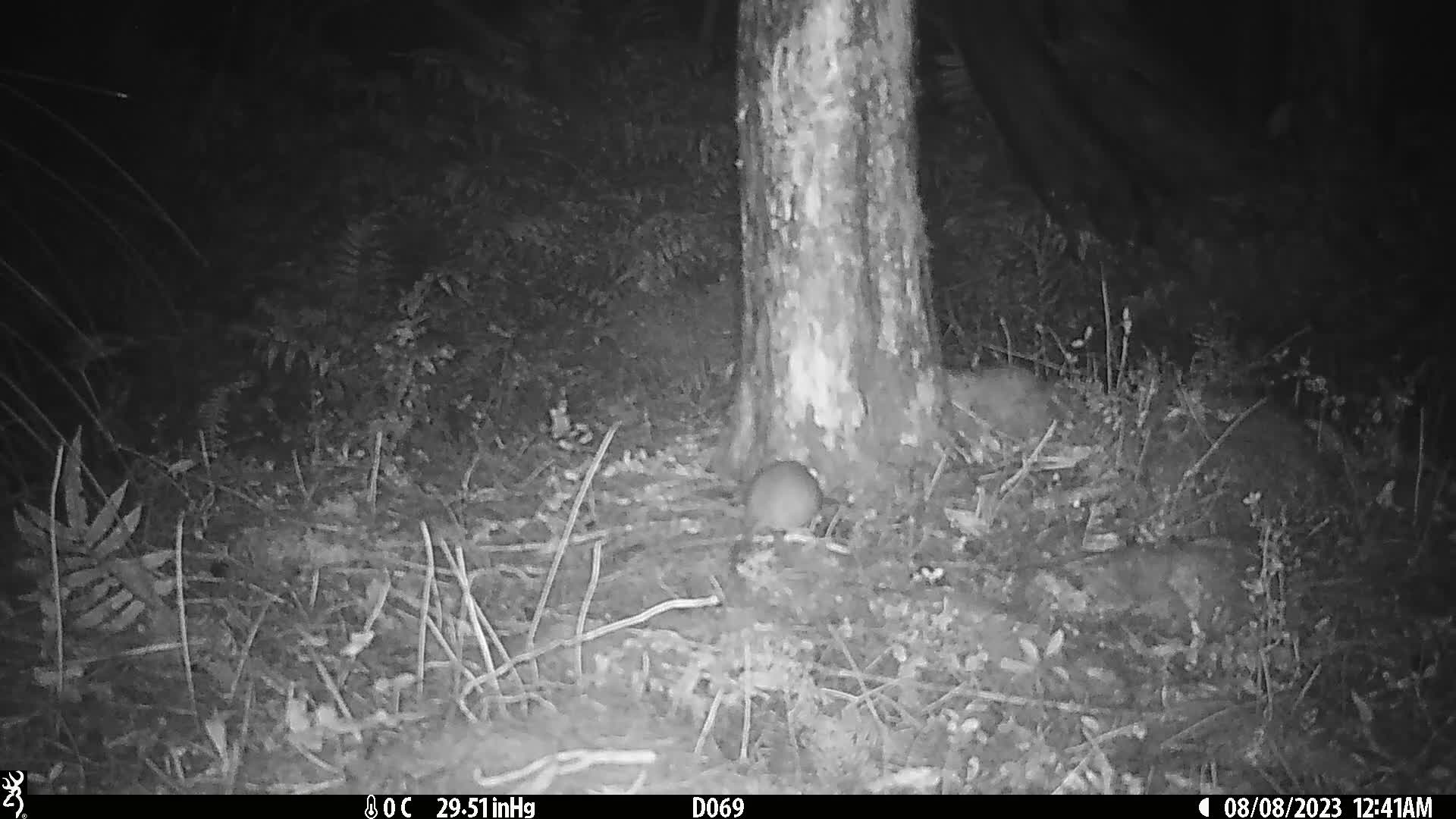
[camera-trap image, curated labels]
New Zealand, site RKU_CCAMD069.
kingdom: Animalia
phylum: Chordata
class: Mammalia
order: Rodentia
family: Muridae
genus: Rattus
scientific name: Rattus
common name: rat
Rat (Rattus).